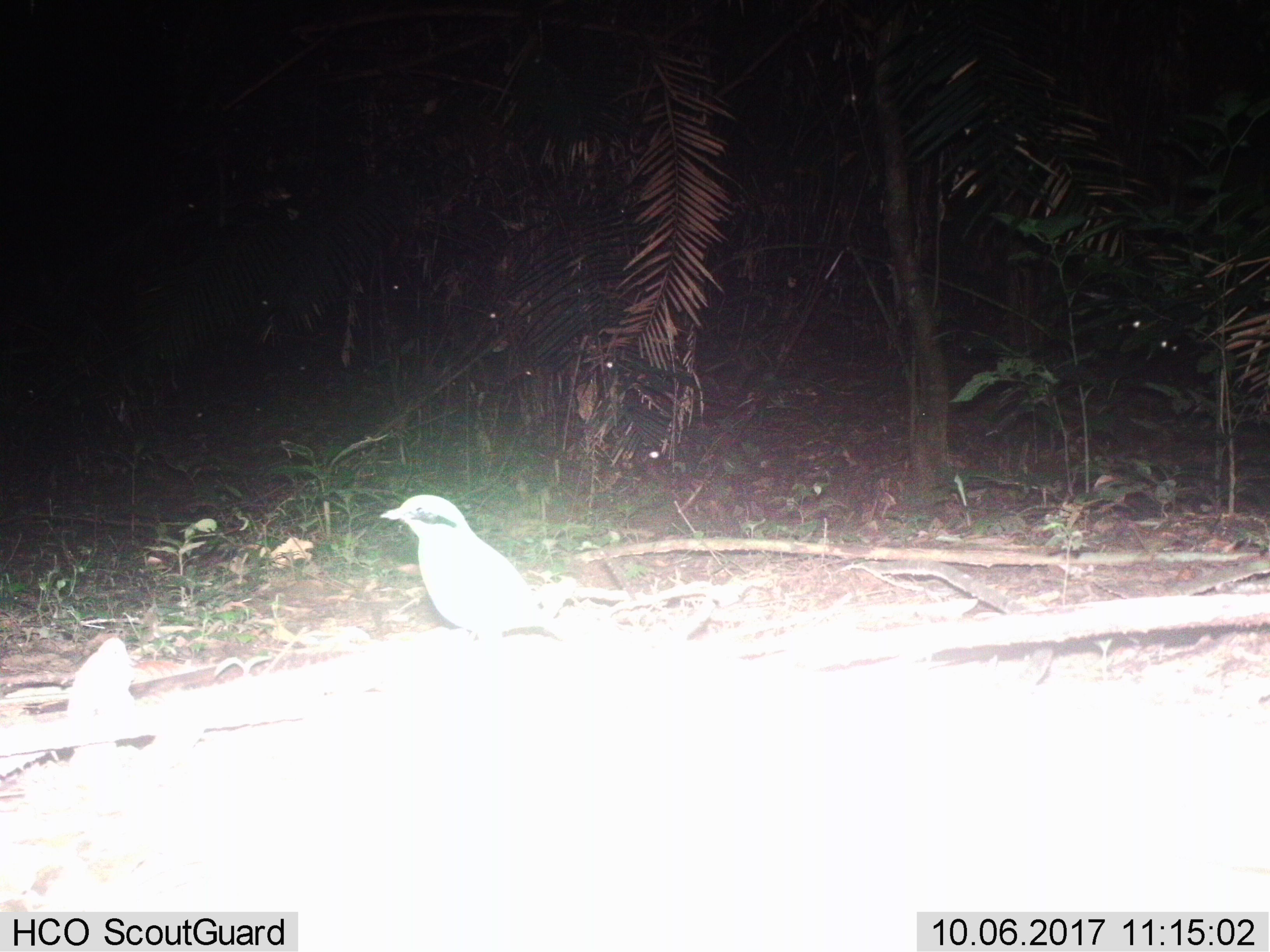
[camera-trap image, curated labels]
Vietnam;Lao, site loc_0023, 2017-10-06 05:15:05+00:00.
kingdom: Animalia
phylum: Chordata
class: Aves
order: Passeriformes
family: Pittidae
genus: Pitta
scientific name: Pitta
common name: typical pittas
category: unidentified pitta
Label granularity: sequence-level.